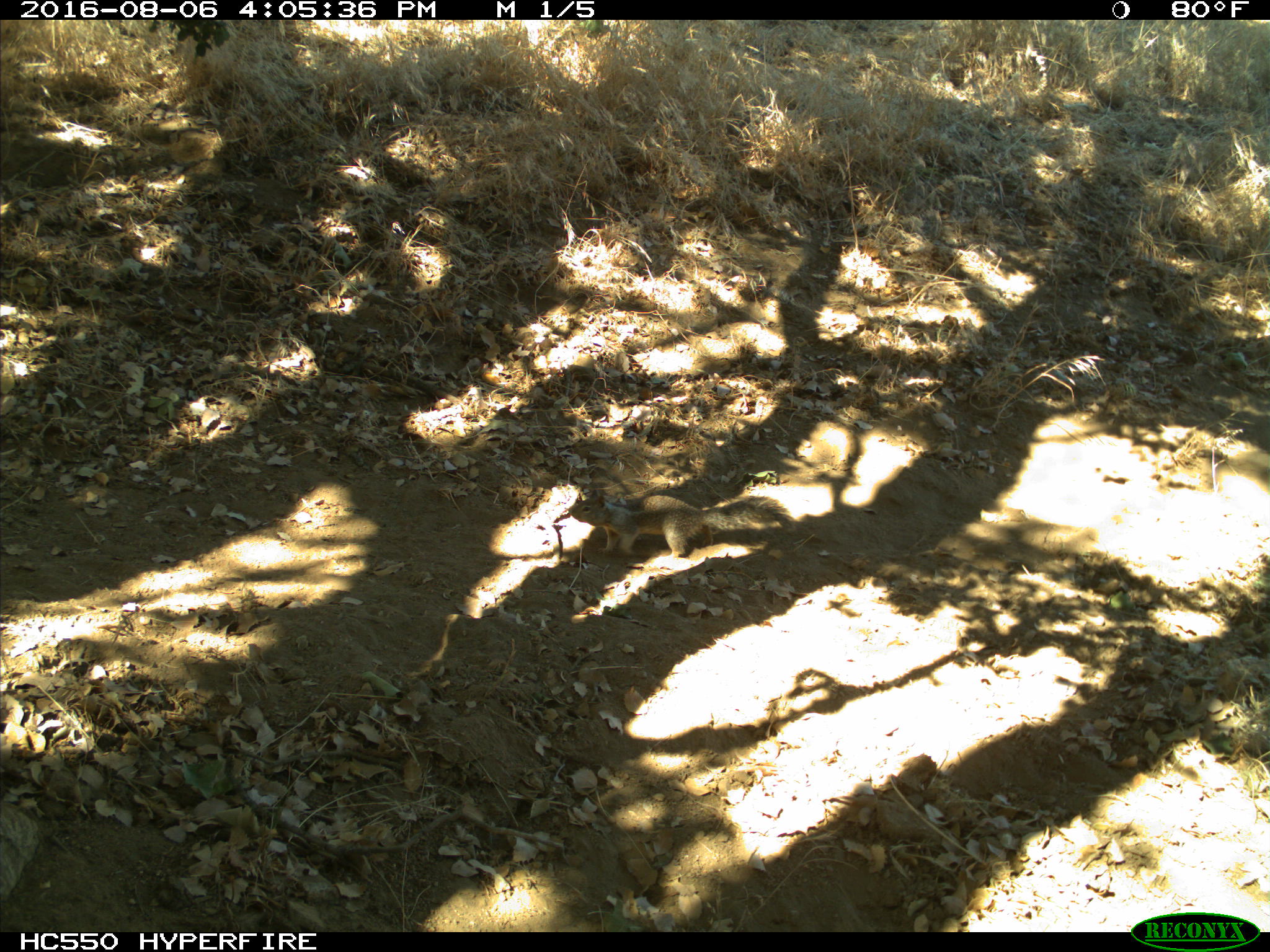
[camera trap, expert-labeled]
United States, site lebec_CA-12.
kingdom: Animalia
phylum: Chordata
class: Mammalia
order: Rodentia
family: Sciuridae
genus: Otospermophilus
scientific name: Otospermophilus beecheyi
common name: california ground squirrel